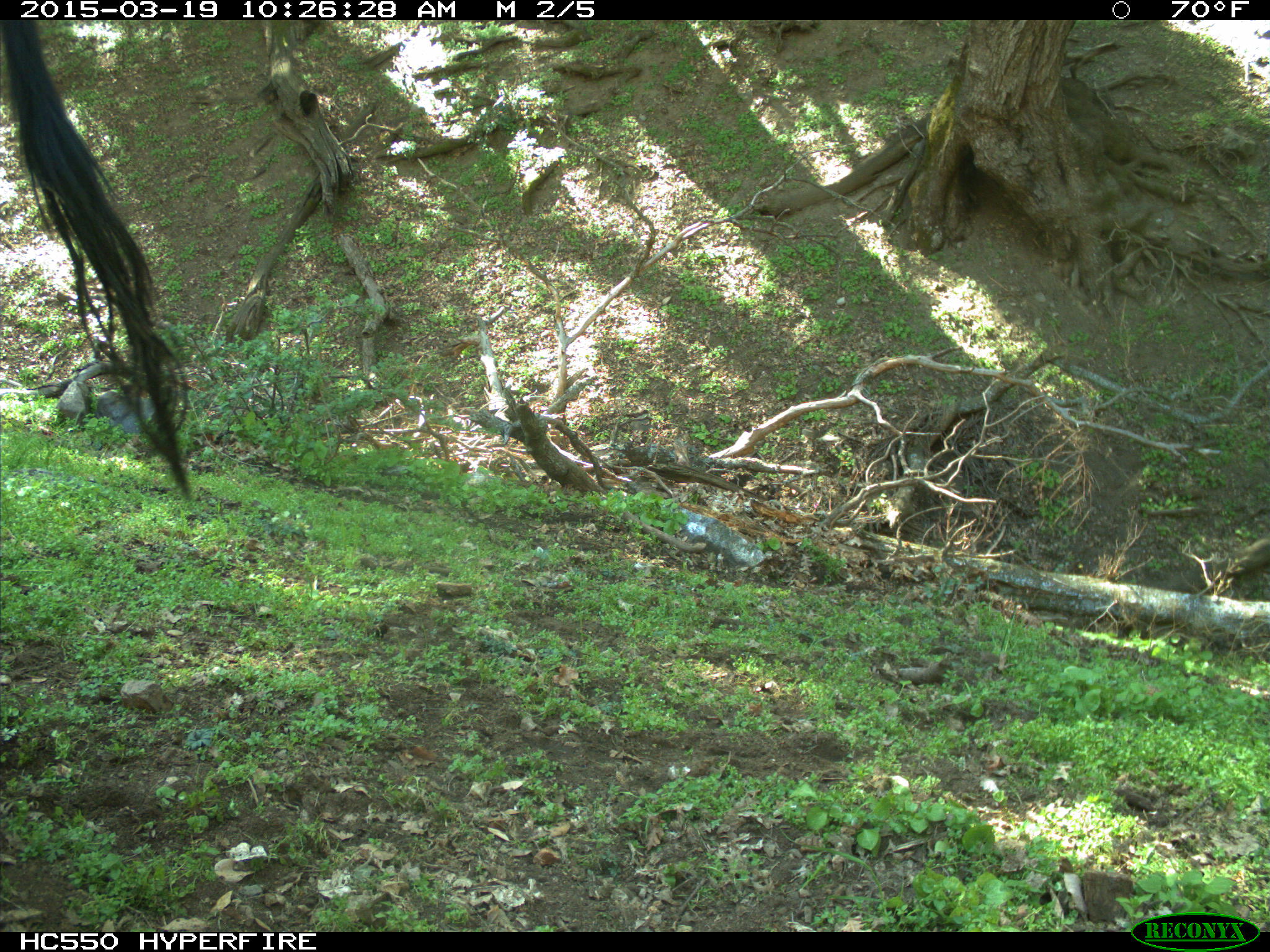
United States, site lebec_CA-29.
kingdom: Animalia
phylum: Chordata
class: Mammalia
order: Artiodactyla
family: Bovidae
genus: Bos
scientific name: Bos taurus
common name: domestic cow